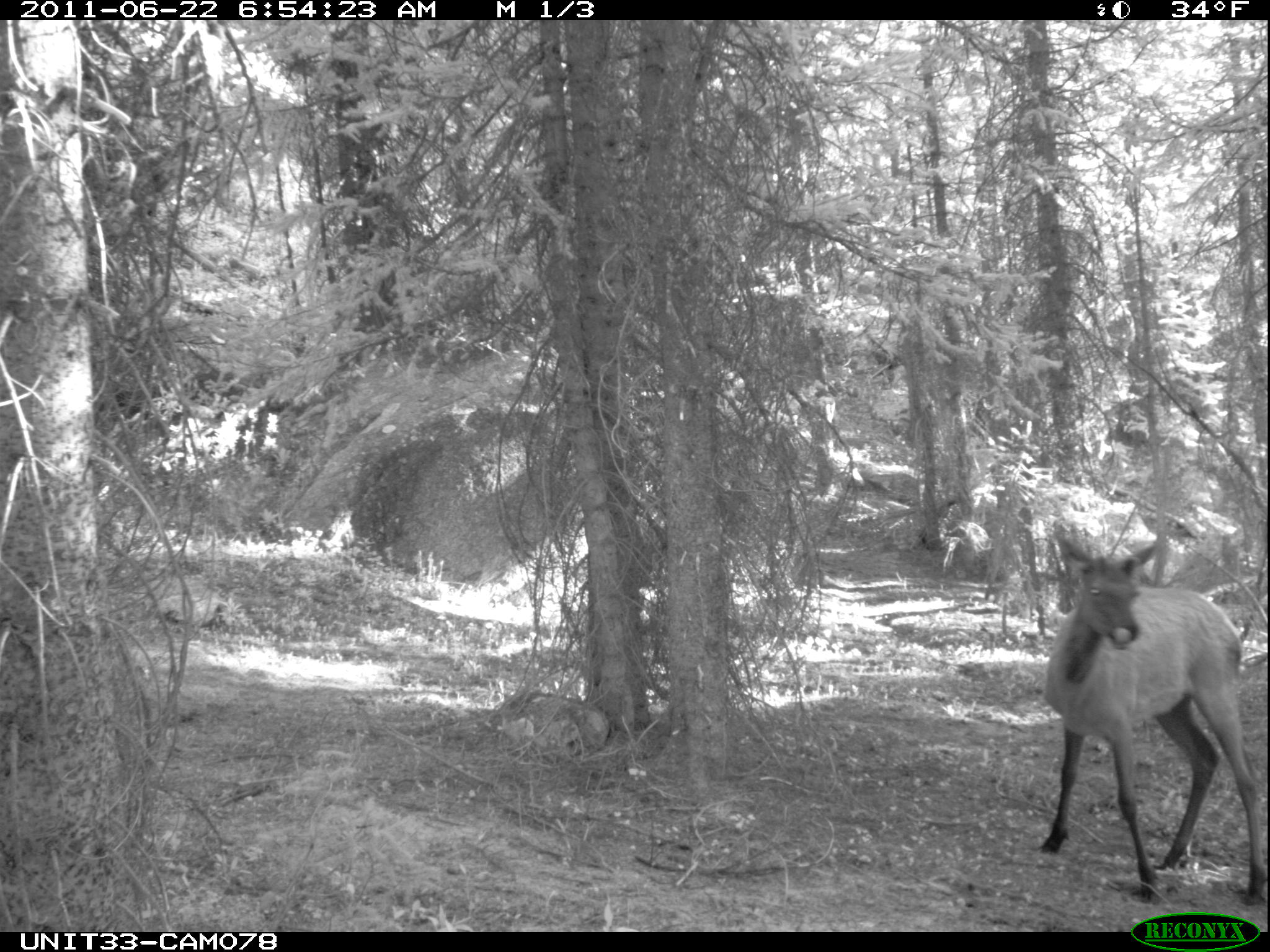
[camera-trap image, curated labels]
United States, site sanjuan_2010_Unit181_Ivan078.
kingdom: Animalia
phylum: Chordata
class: Mammalia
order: Artiodactyla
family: Cervidae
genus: Cervus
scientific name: Cervus elaphus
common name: red deer